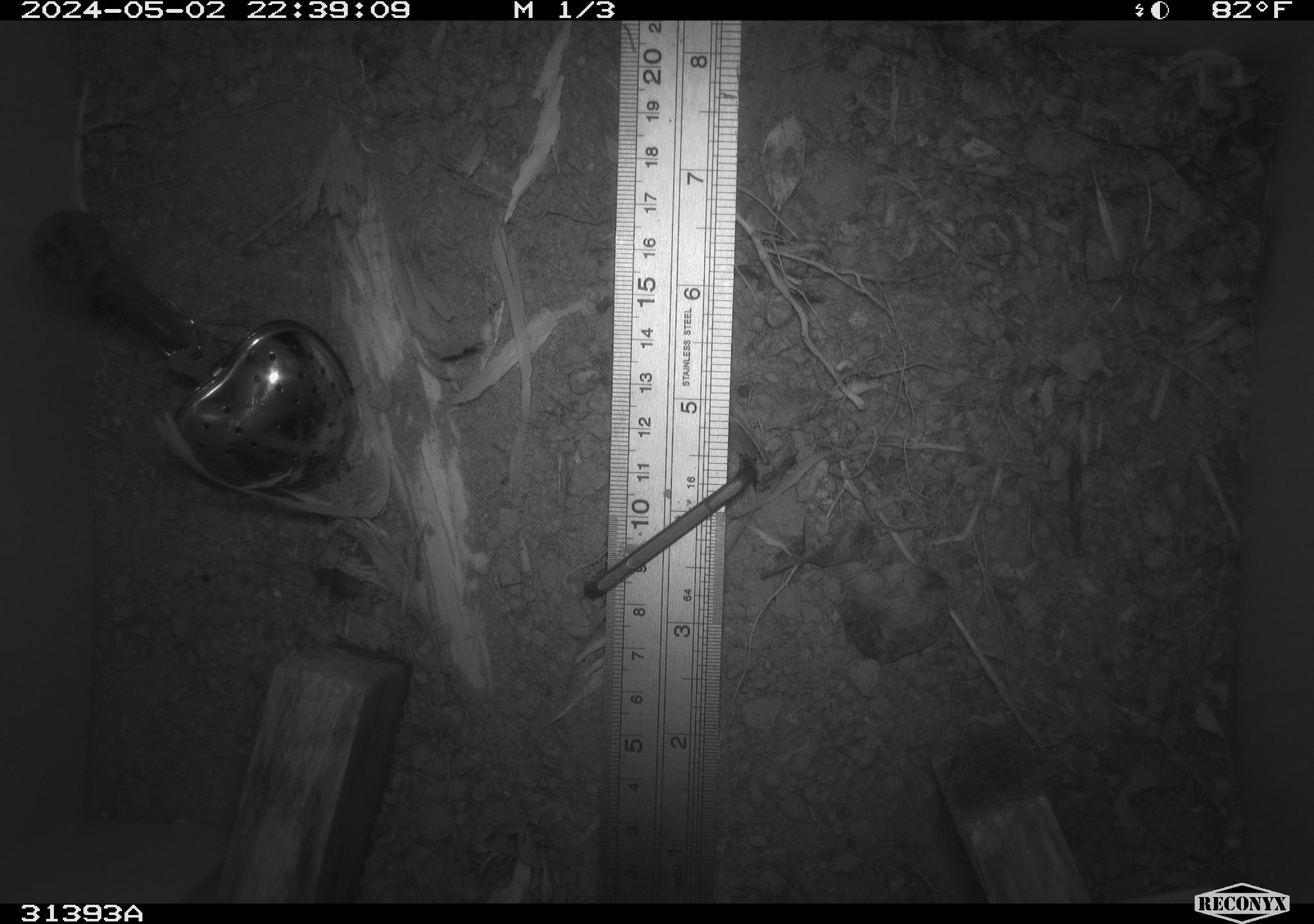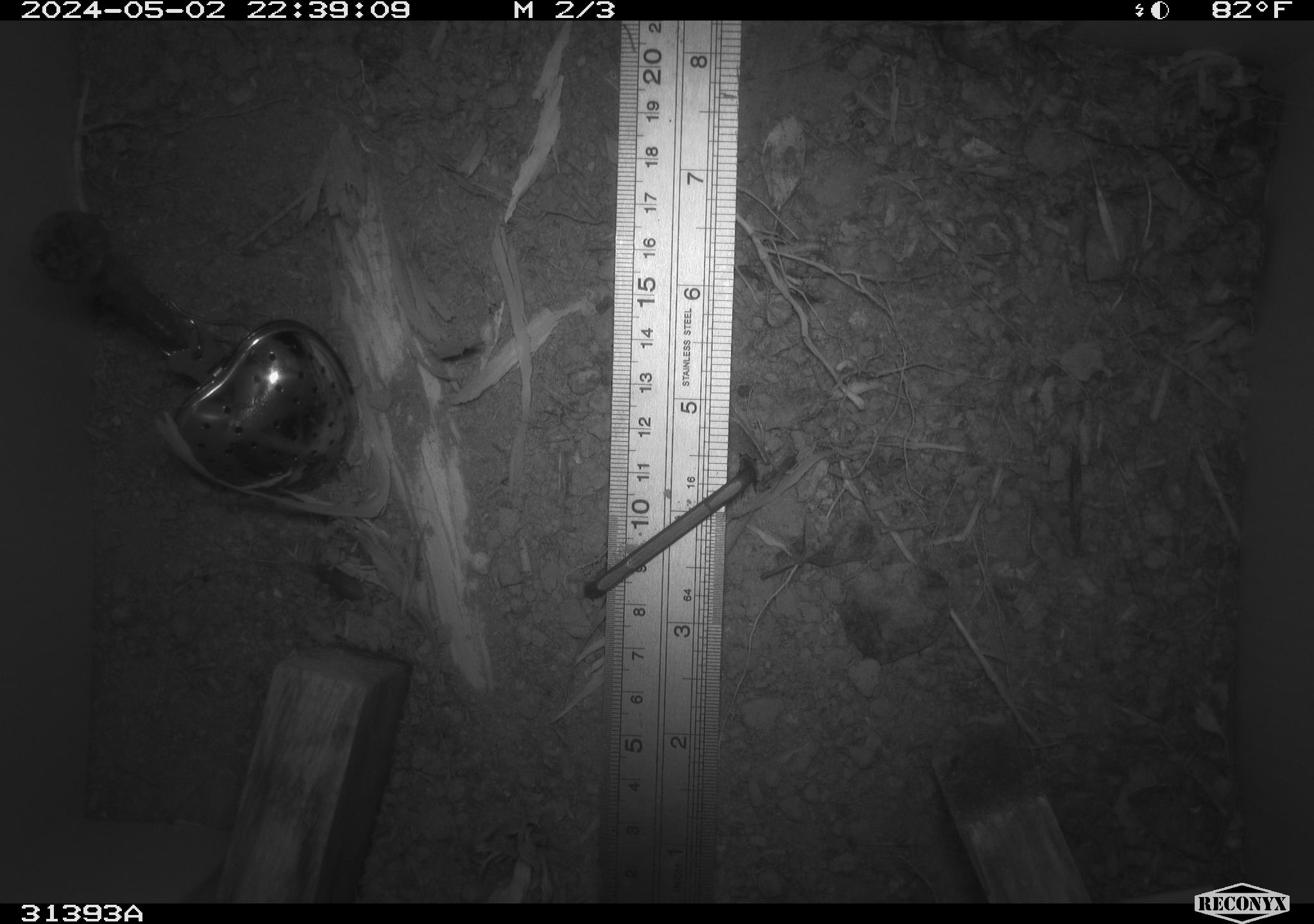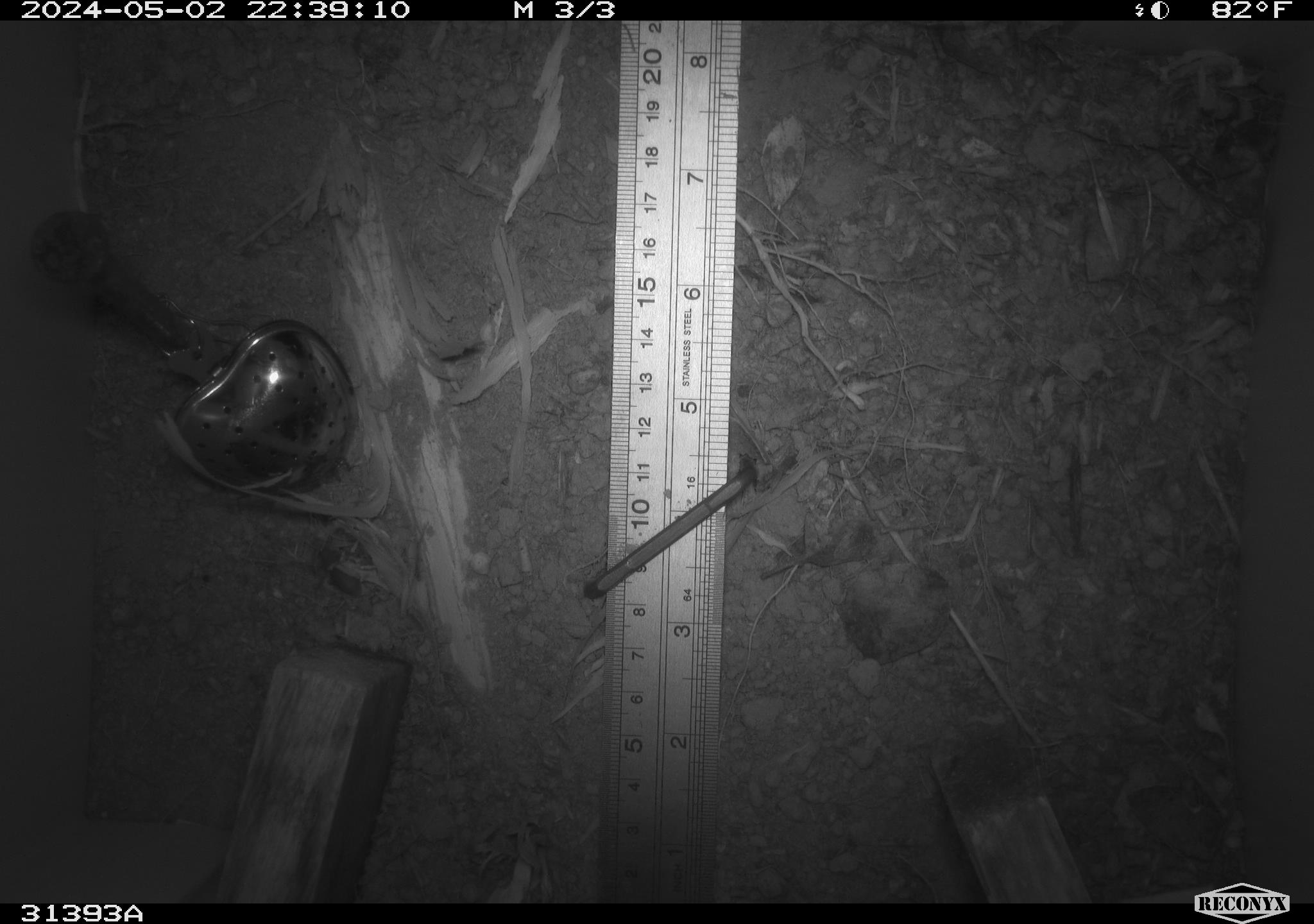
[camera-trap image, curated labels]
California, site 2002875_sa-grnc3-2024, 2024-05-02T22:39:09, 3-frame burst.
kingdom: Animalia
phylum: Arthropoda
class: Insecta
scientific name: Insecta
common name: insect